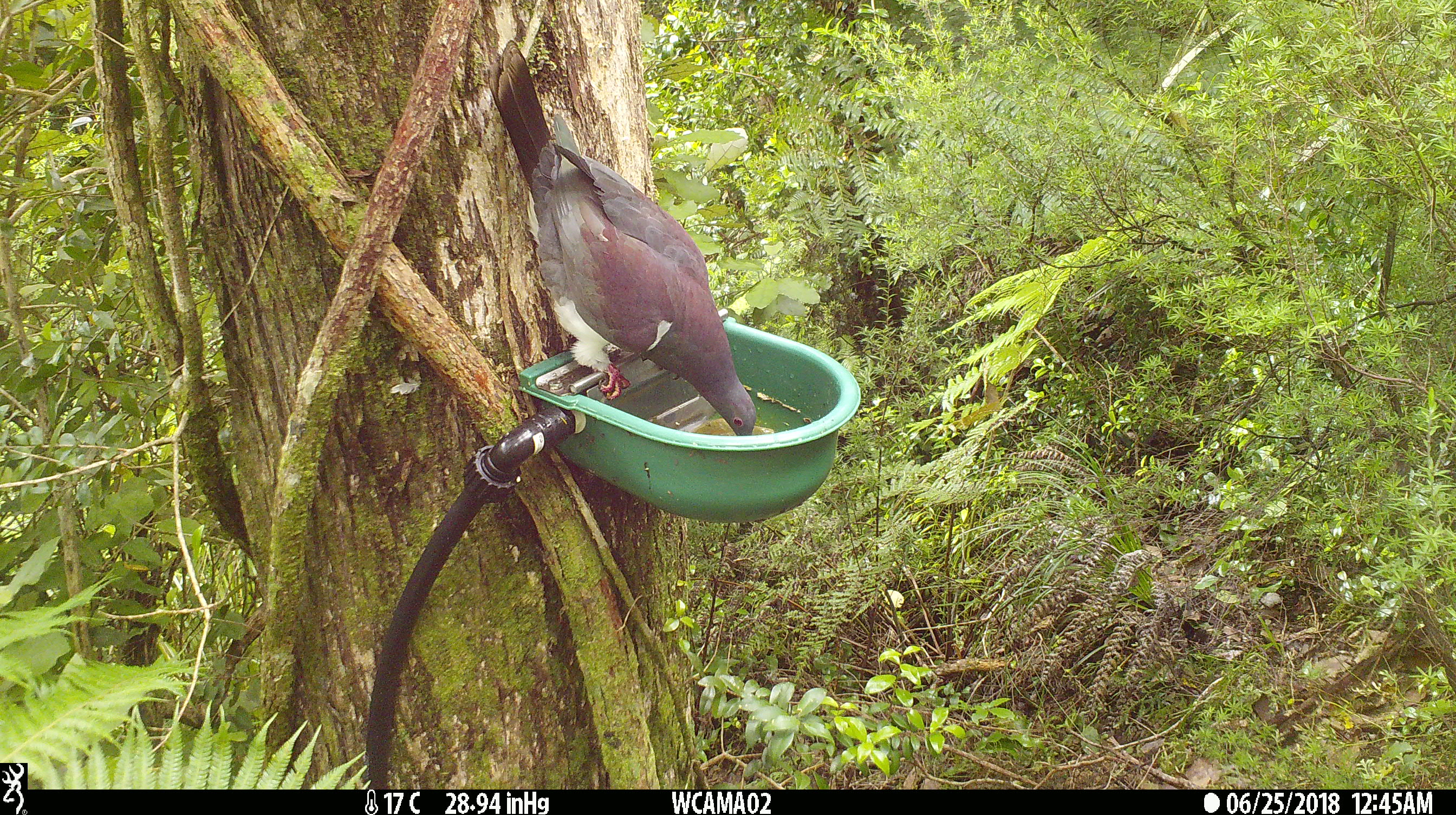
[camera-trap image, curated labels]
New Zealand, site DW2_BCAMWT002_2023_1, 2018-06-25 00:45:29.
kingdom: Animalia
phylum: Chordata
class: Aves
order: Columbiformes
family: Columbidae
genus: Hemiphaga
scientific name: Hemiphaga novaeseelandiae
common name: new zealand pigeon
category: kereru